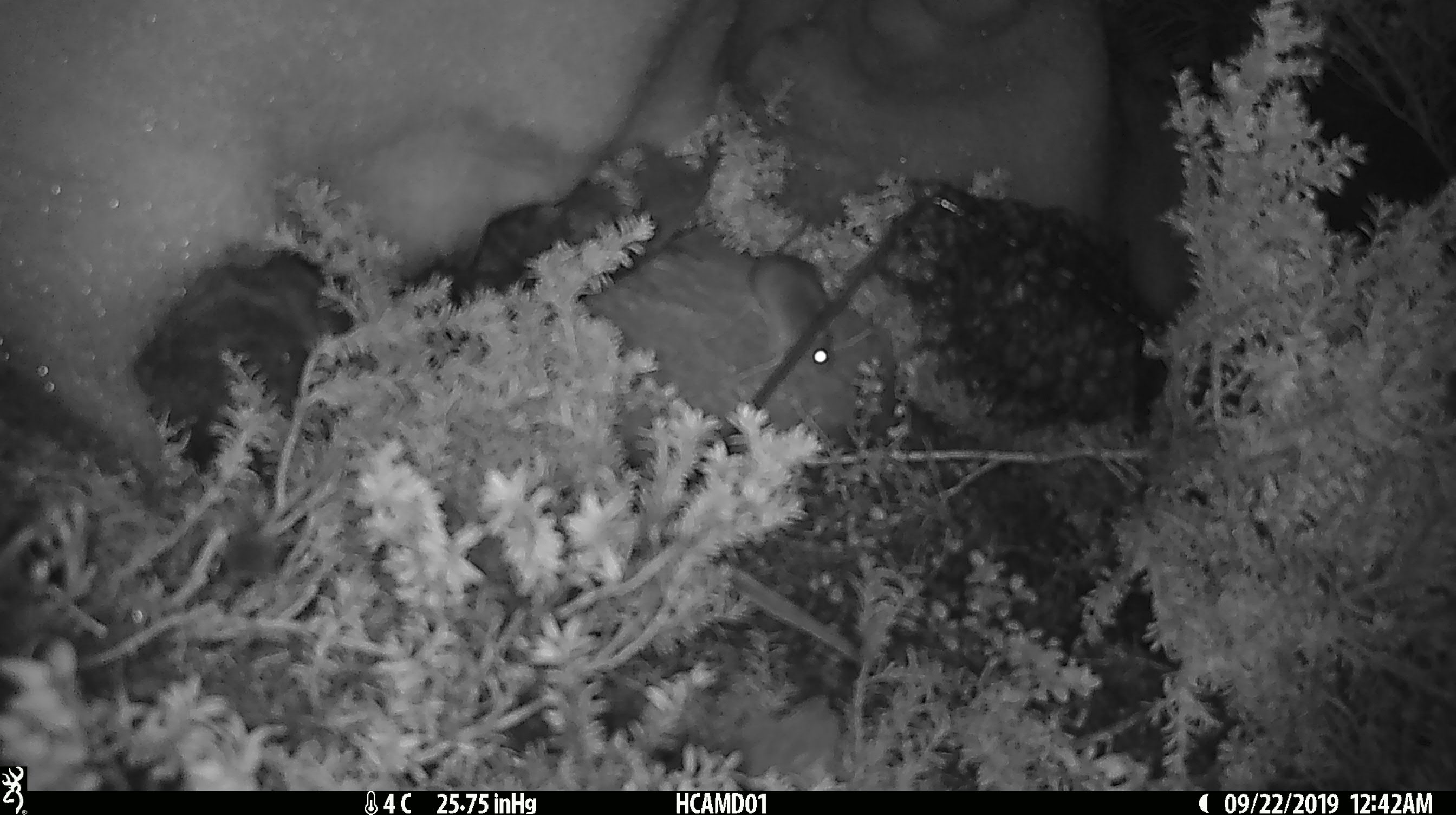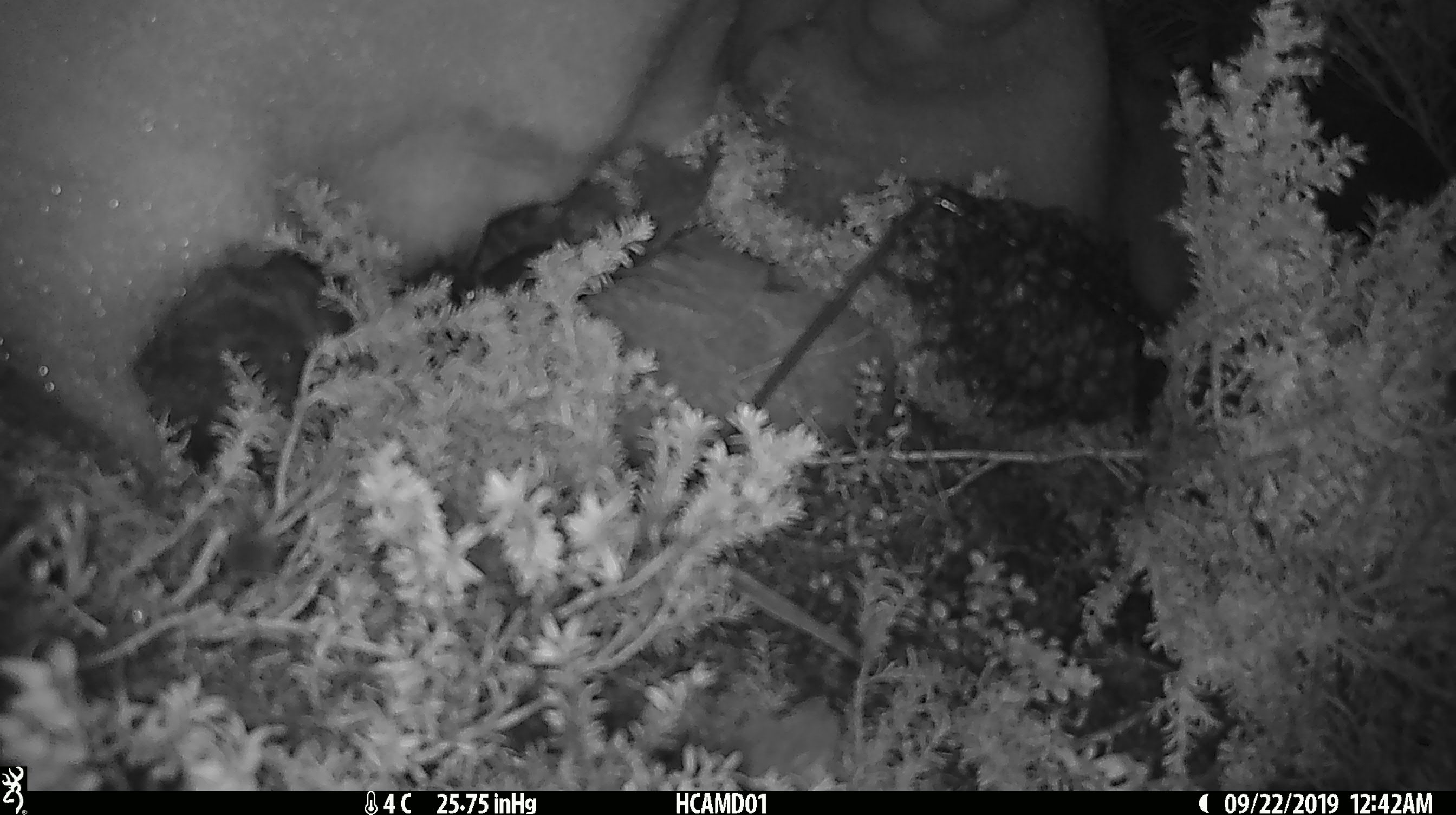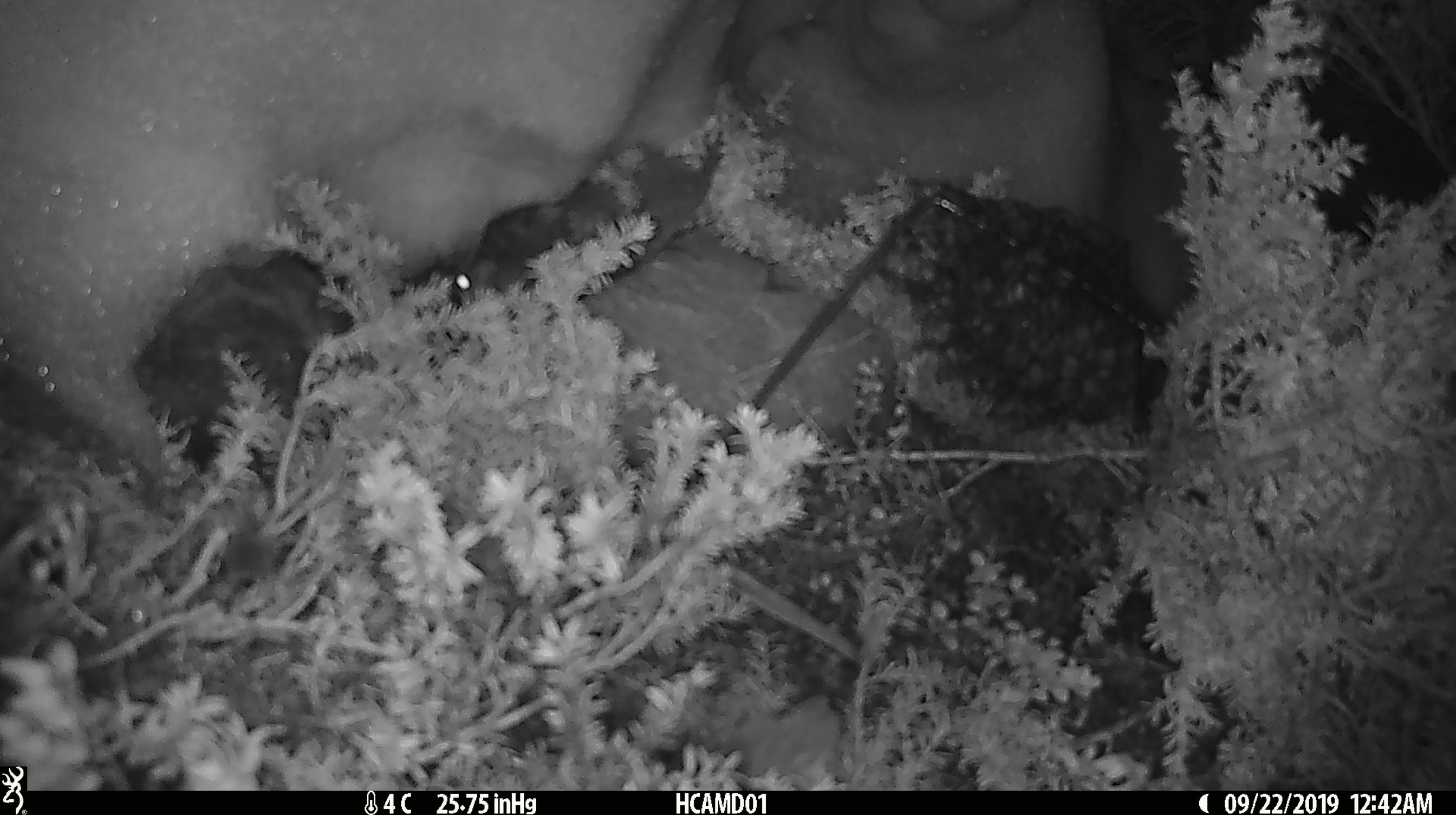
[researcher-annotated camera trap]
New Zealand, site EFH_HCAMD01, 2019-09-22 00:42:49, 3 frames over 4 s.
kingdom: Animalia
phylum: Chordata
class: Mammalia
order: Rodentia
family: Muridae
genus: Mus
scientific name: Mus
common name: mouse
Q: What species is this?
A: Mouse (Mus).